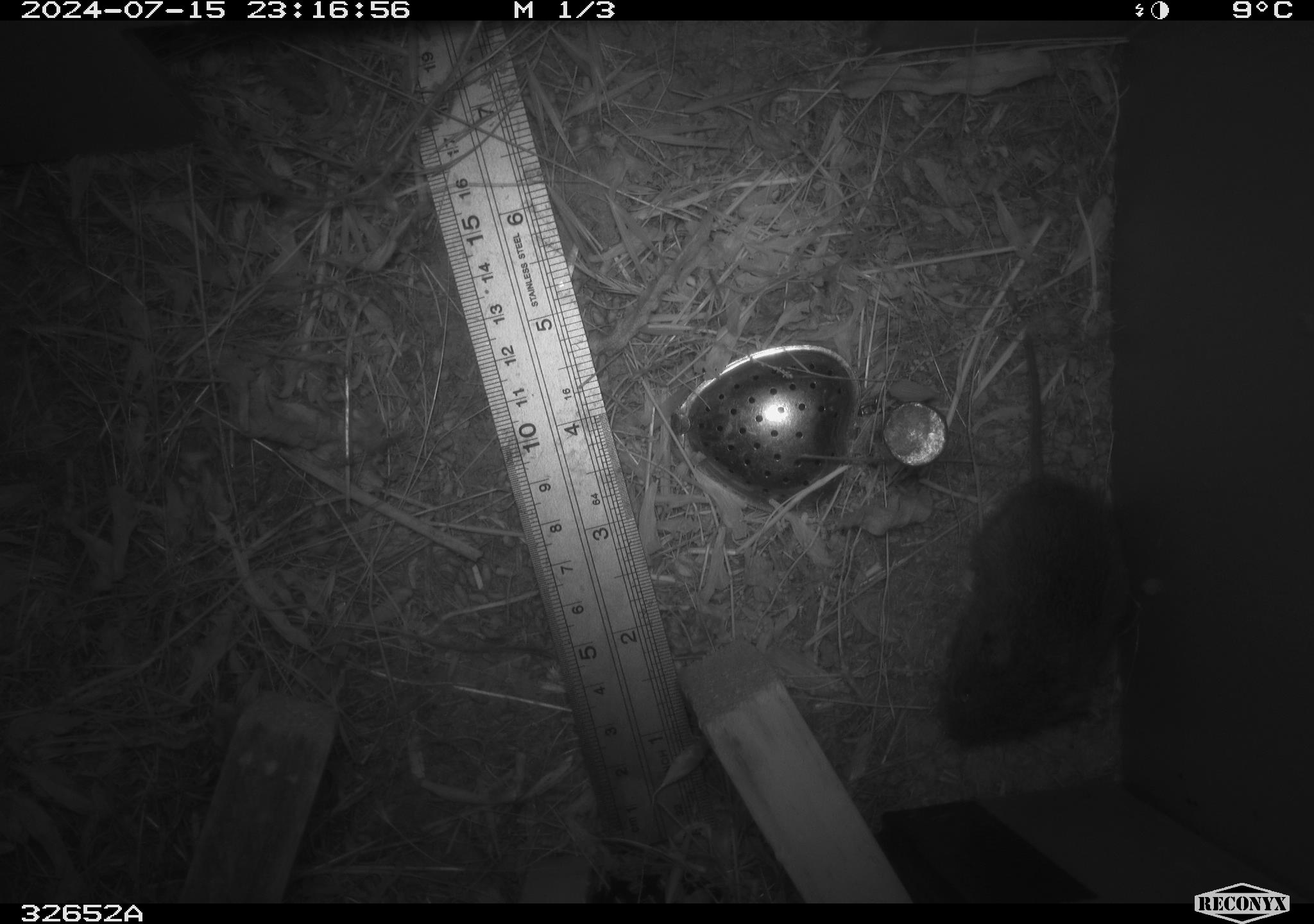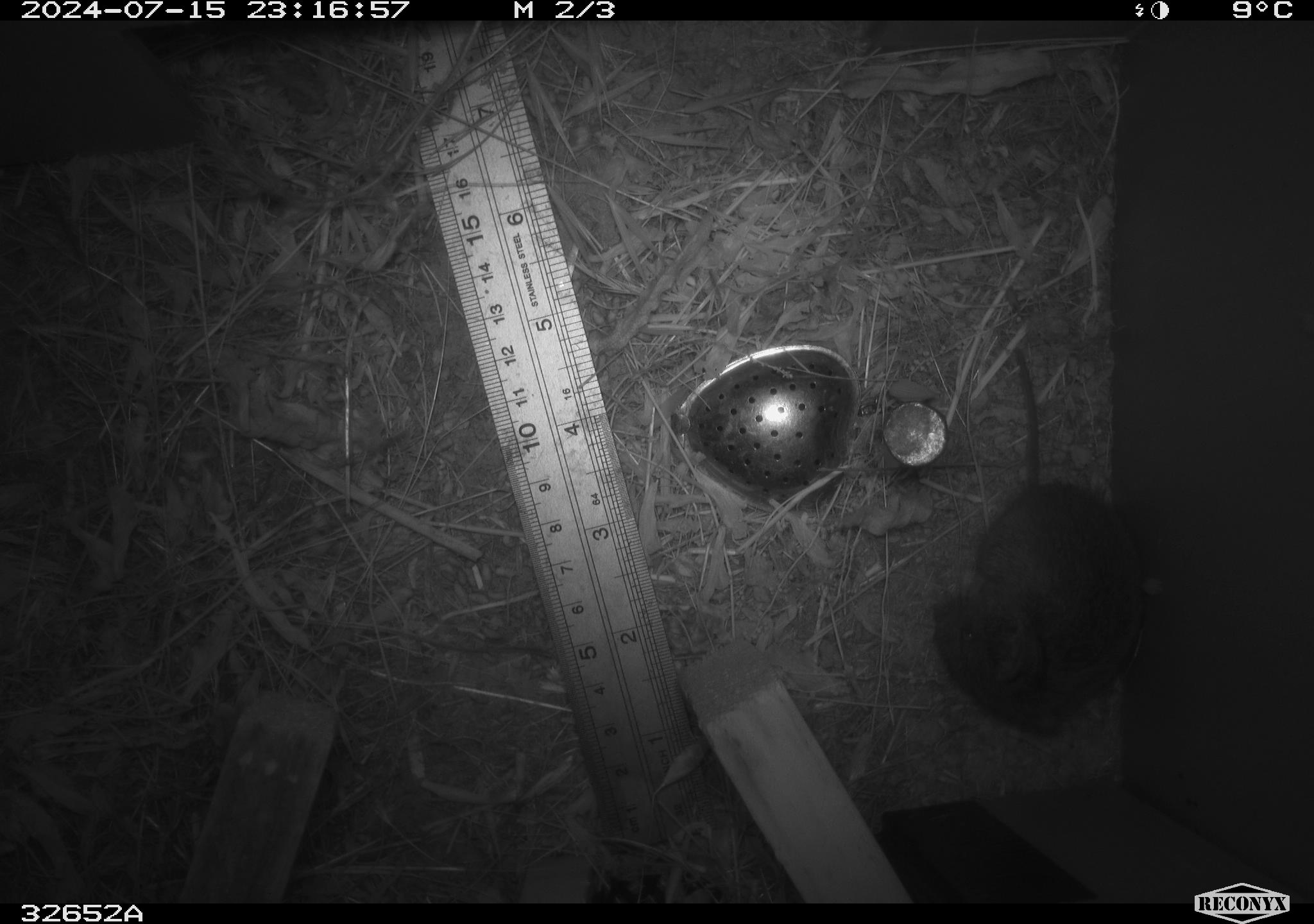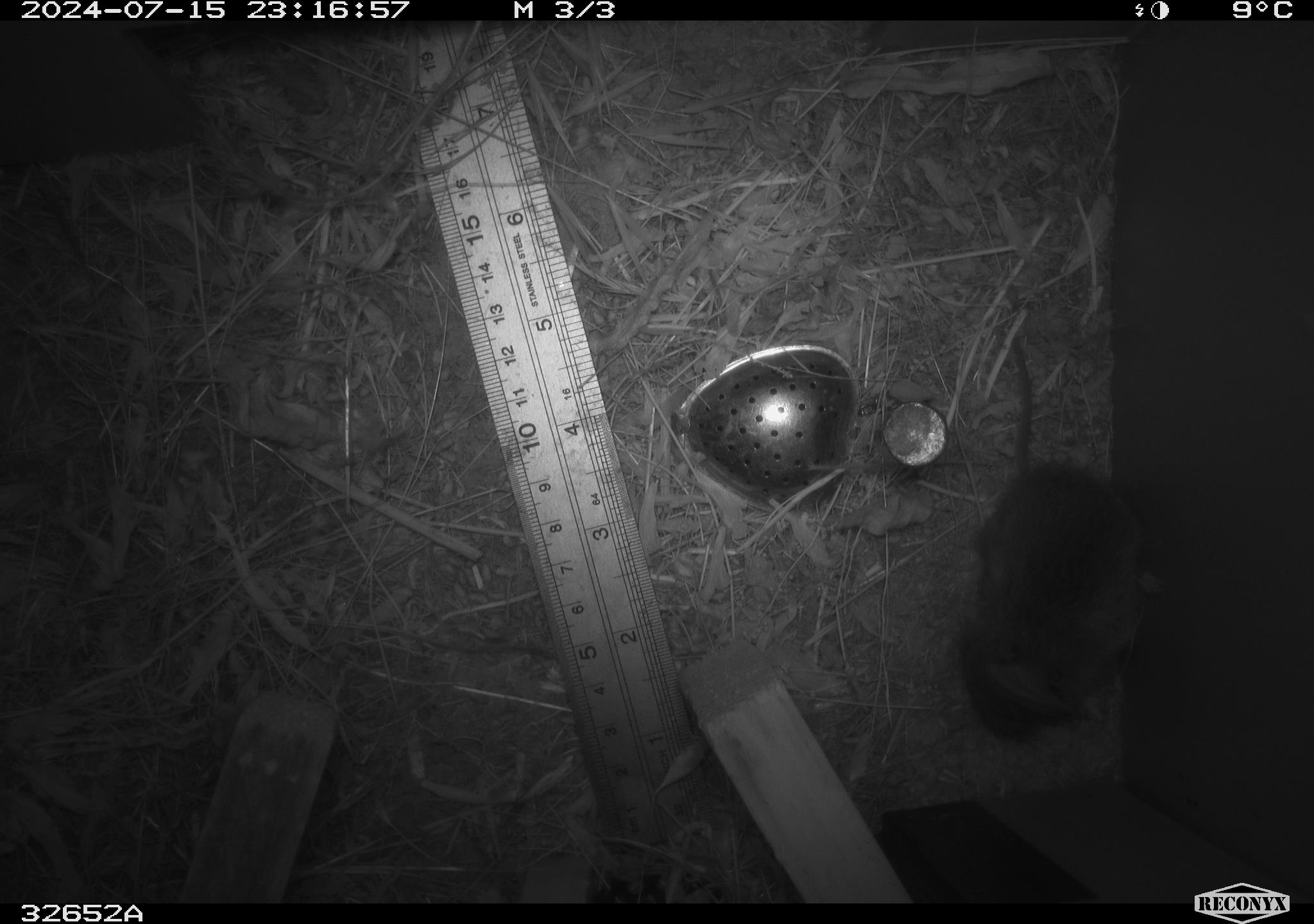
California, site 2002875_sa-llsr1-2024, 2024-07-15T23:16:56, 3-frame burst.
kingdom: Animalia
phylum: Chordata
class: Mammalia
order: Rodentia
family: Cricetidae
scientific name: Arvicolinae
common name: voles, lemmings, and muskrats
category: arvicolinae subfamily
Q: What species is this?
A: Arvicolinae subfamily (voles, lemmings, and muskrats) (Arvicolinae).